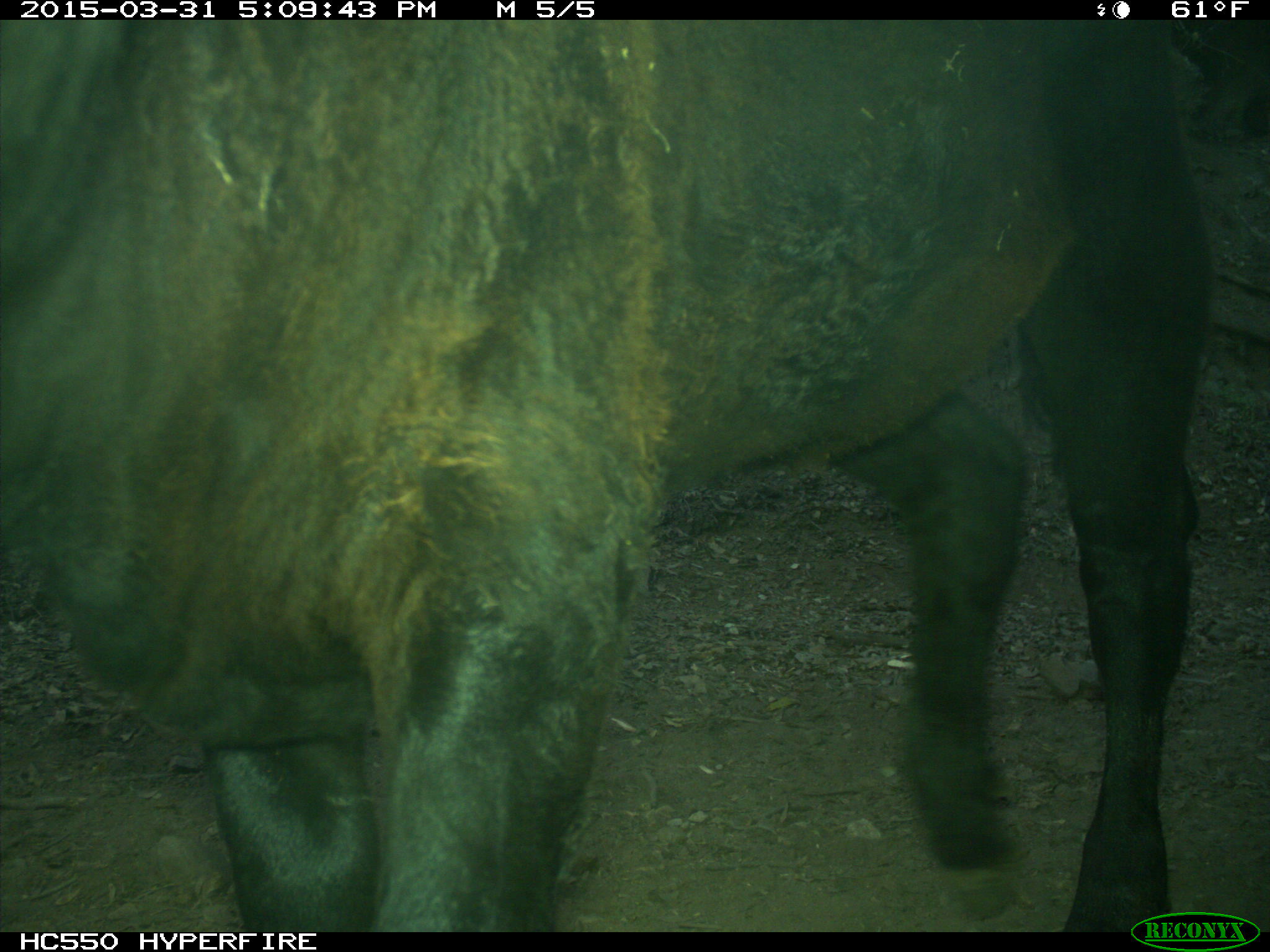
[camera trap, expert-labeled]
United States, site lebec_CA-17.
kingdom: Animalia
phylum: Chordata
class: Mammalia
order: Artiodactyla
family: Bovidae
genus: Bos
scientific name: Bos taurus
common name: domestic cow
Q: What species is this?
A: Bos taurus (domestic cow).